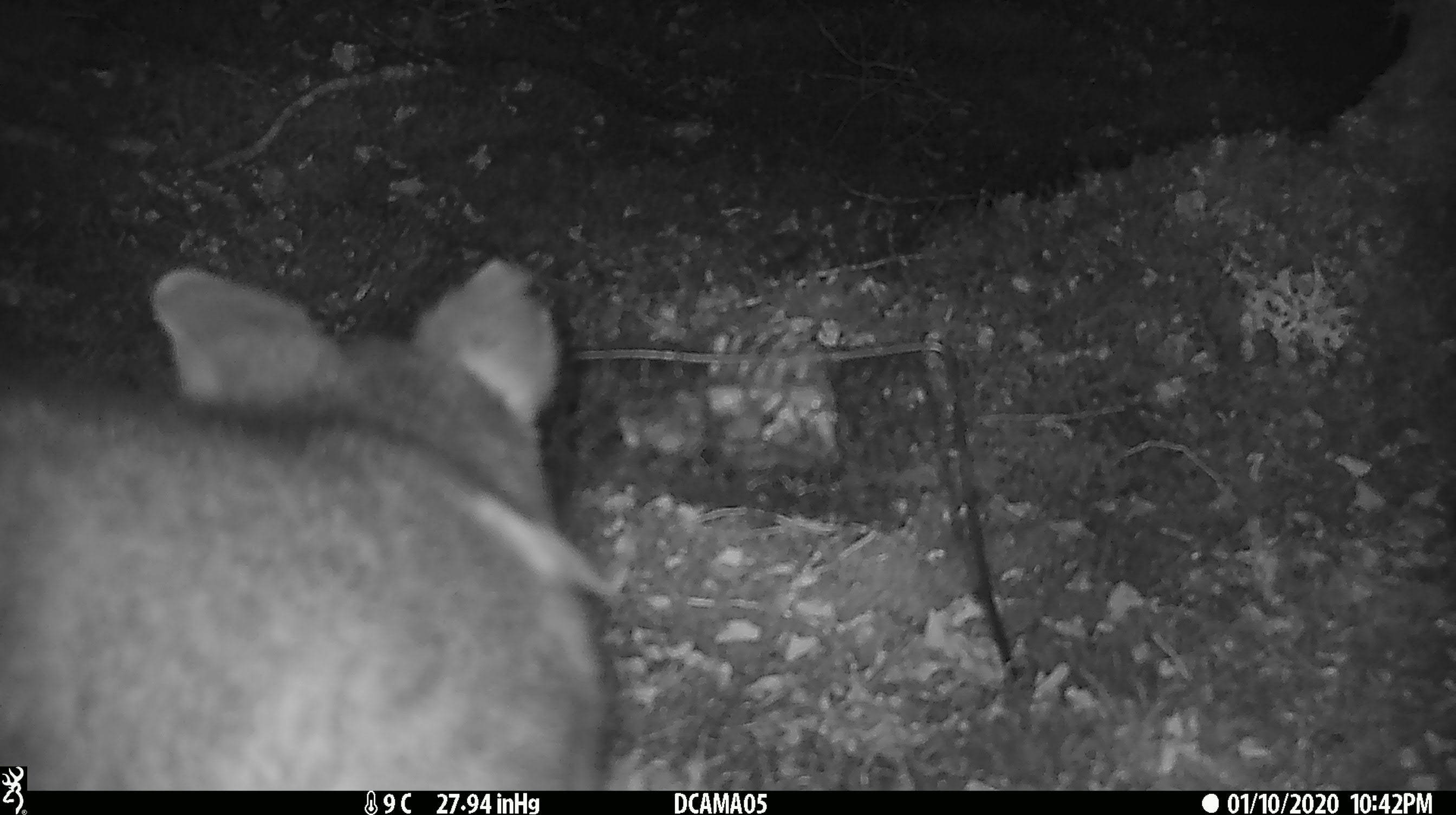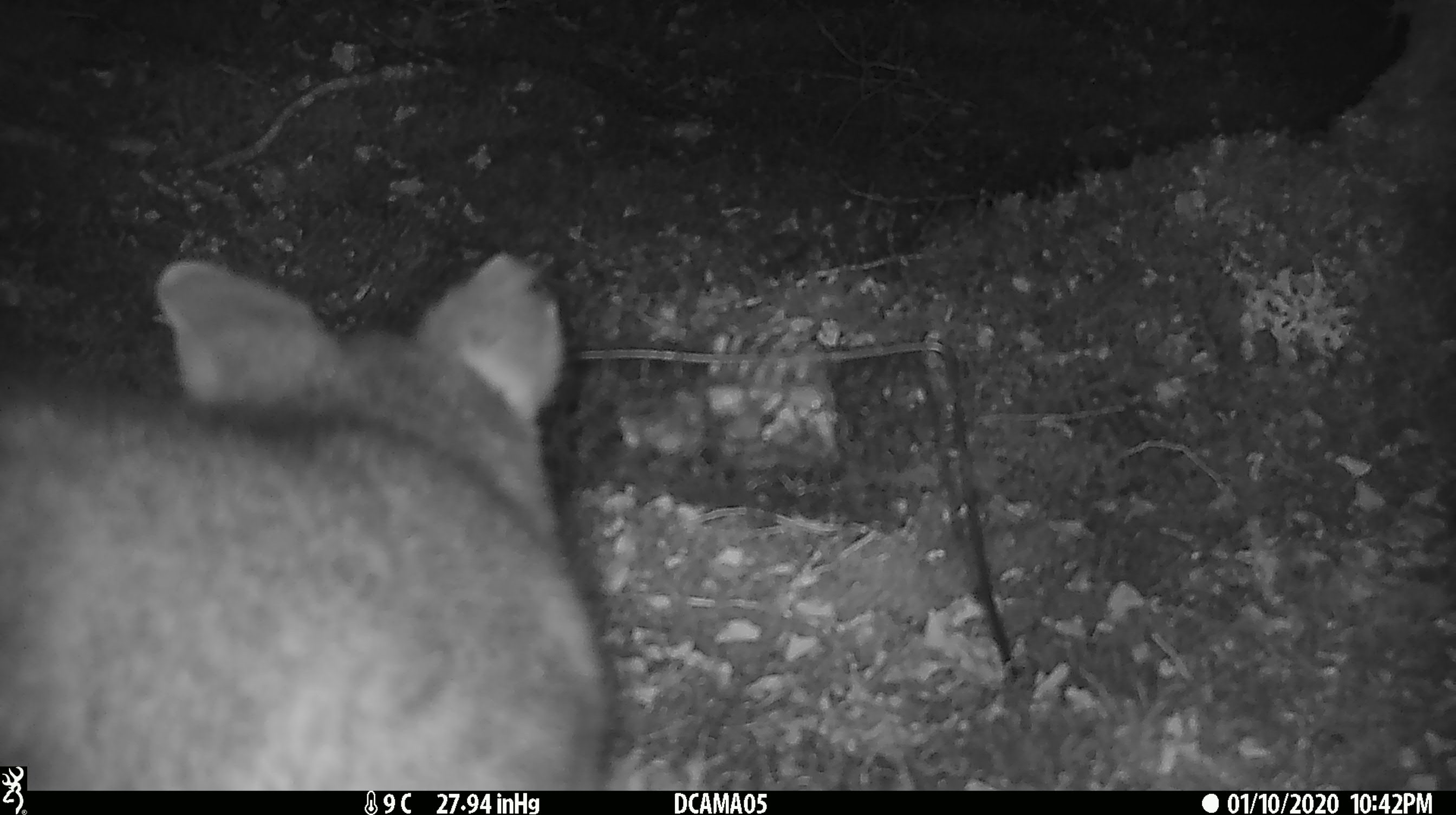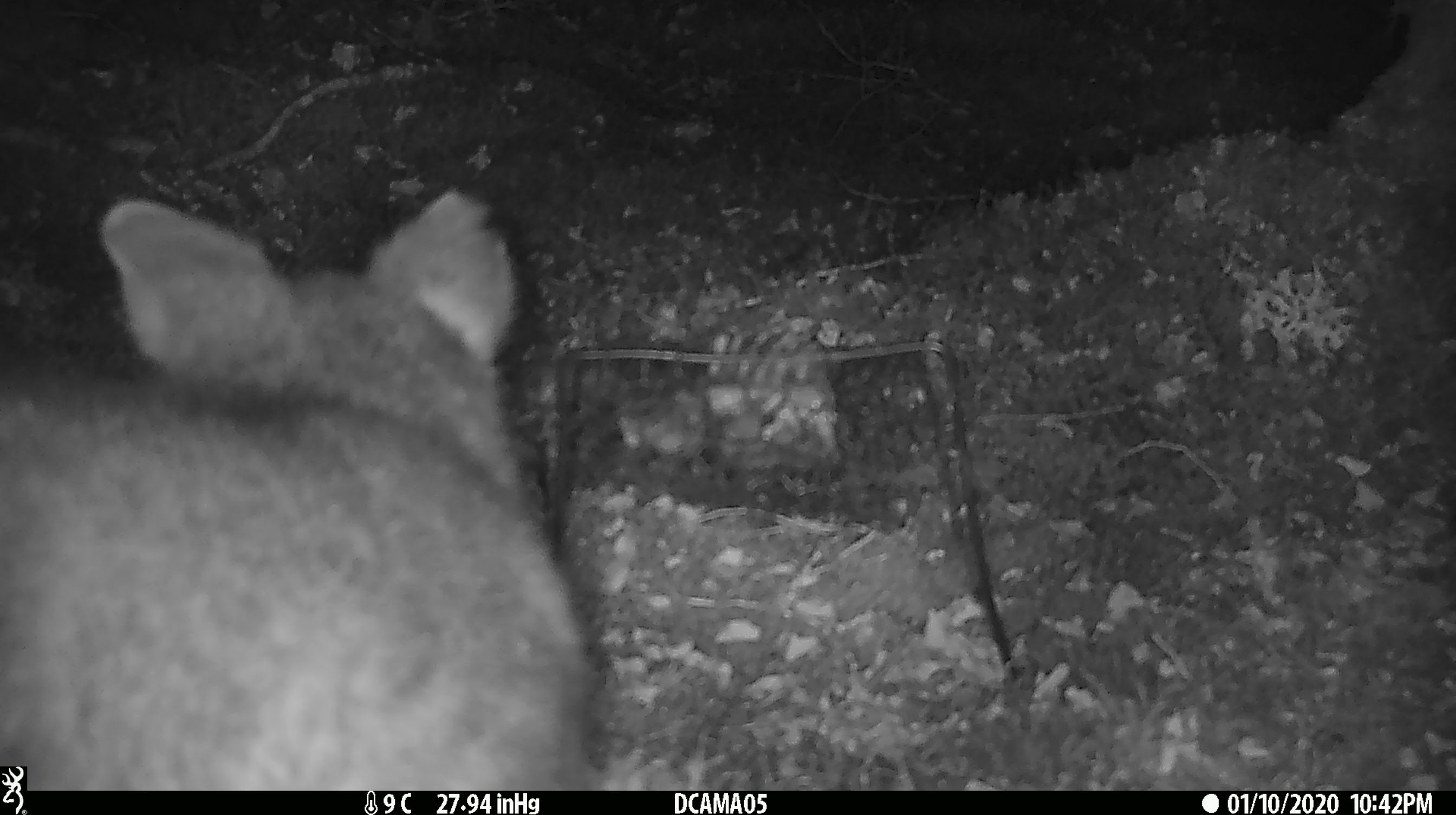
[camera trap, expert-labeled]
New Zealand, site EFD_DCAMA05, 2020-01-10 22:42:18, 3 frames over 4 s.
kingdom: Animalia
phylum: Chordata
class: Mammalia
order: Diprotodontia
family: Phalangeridae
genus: Trichosurus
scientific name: Trichosurus vulpecula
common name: common brushtail possum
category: possum